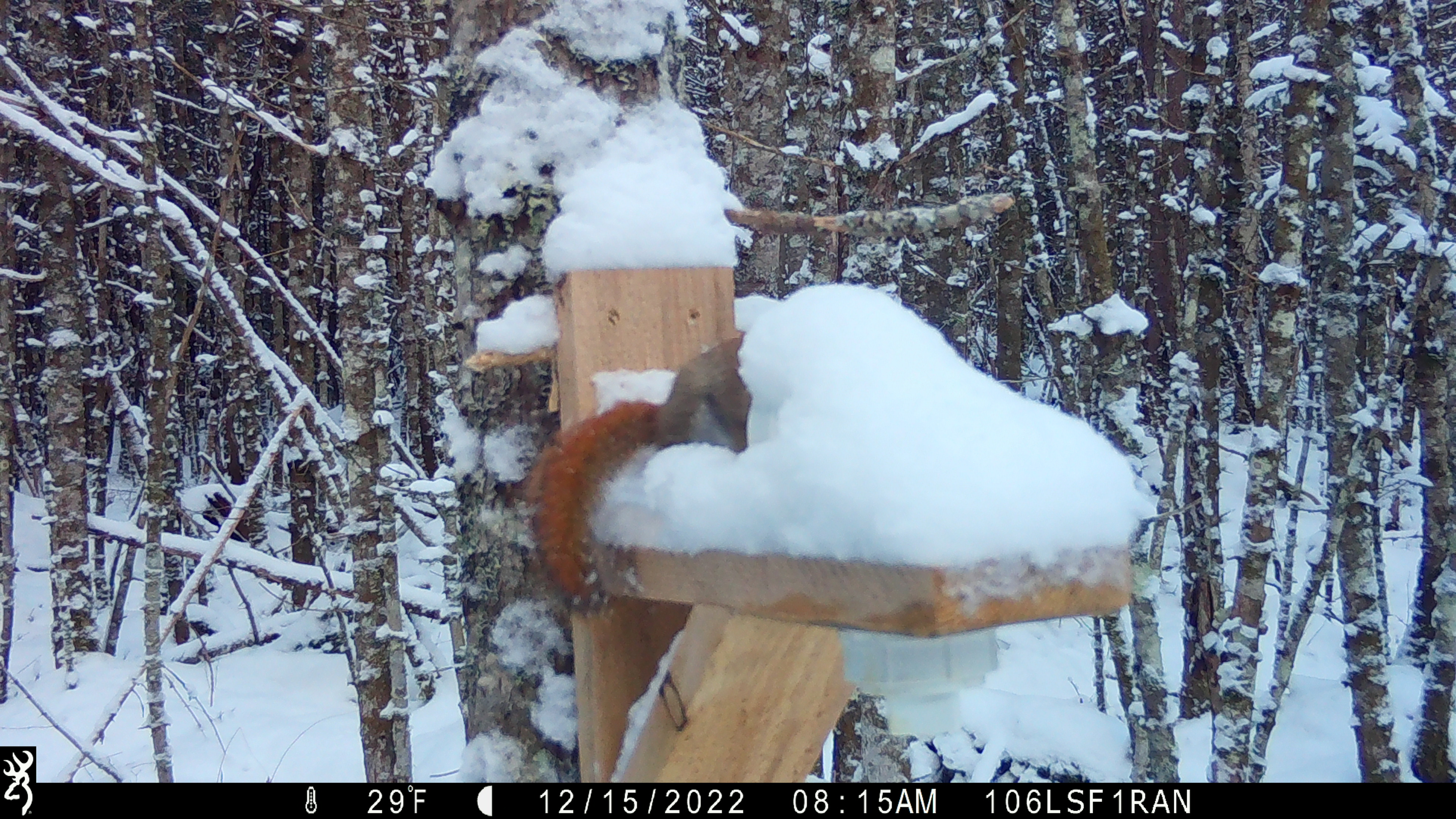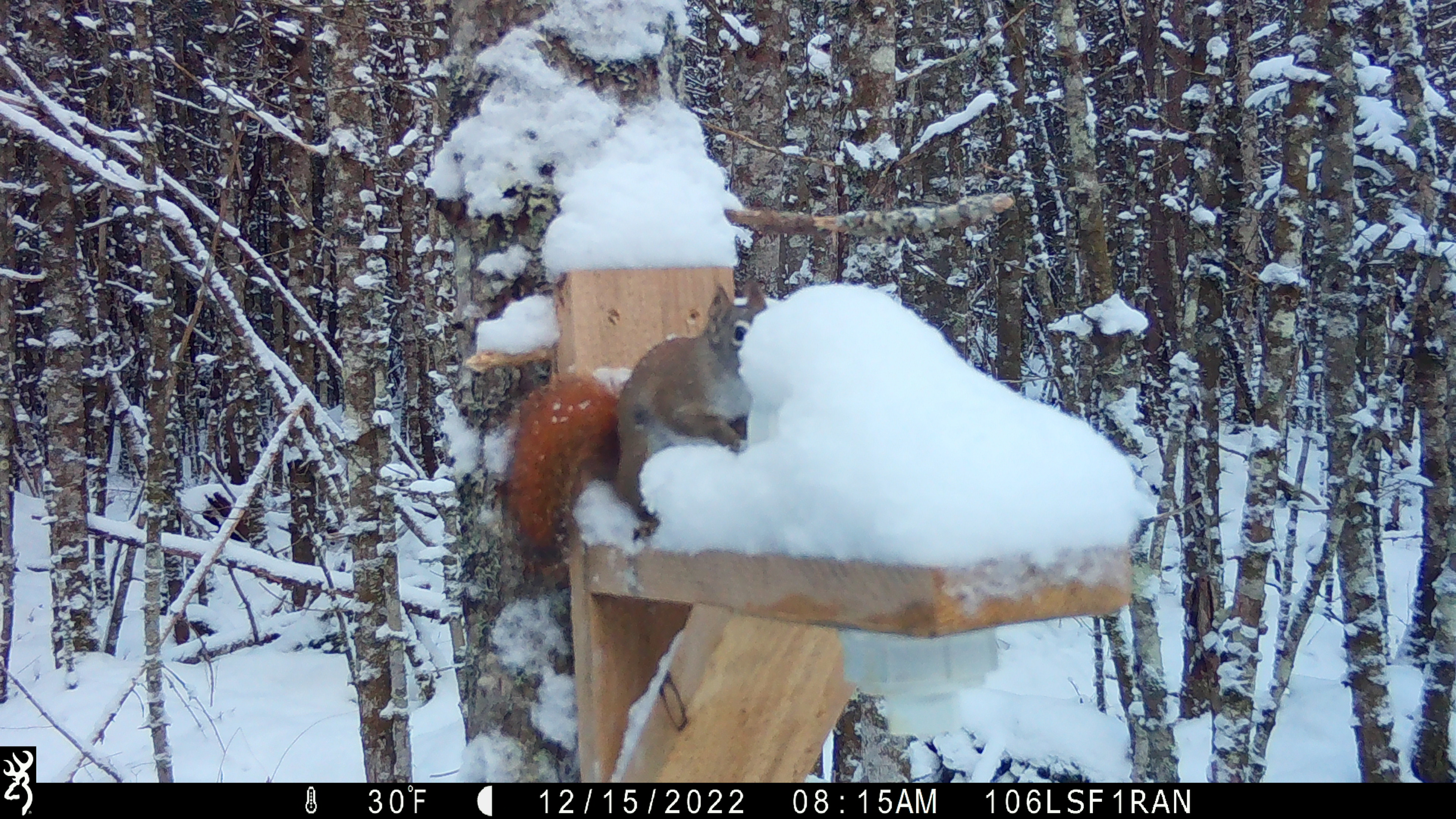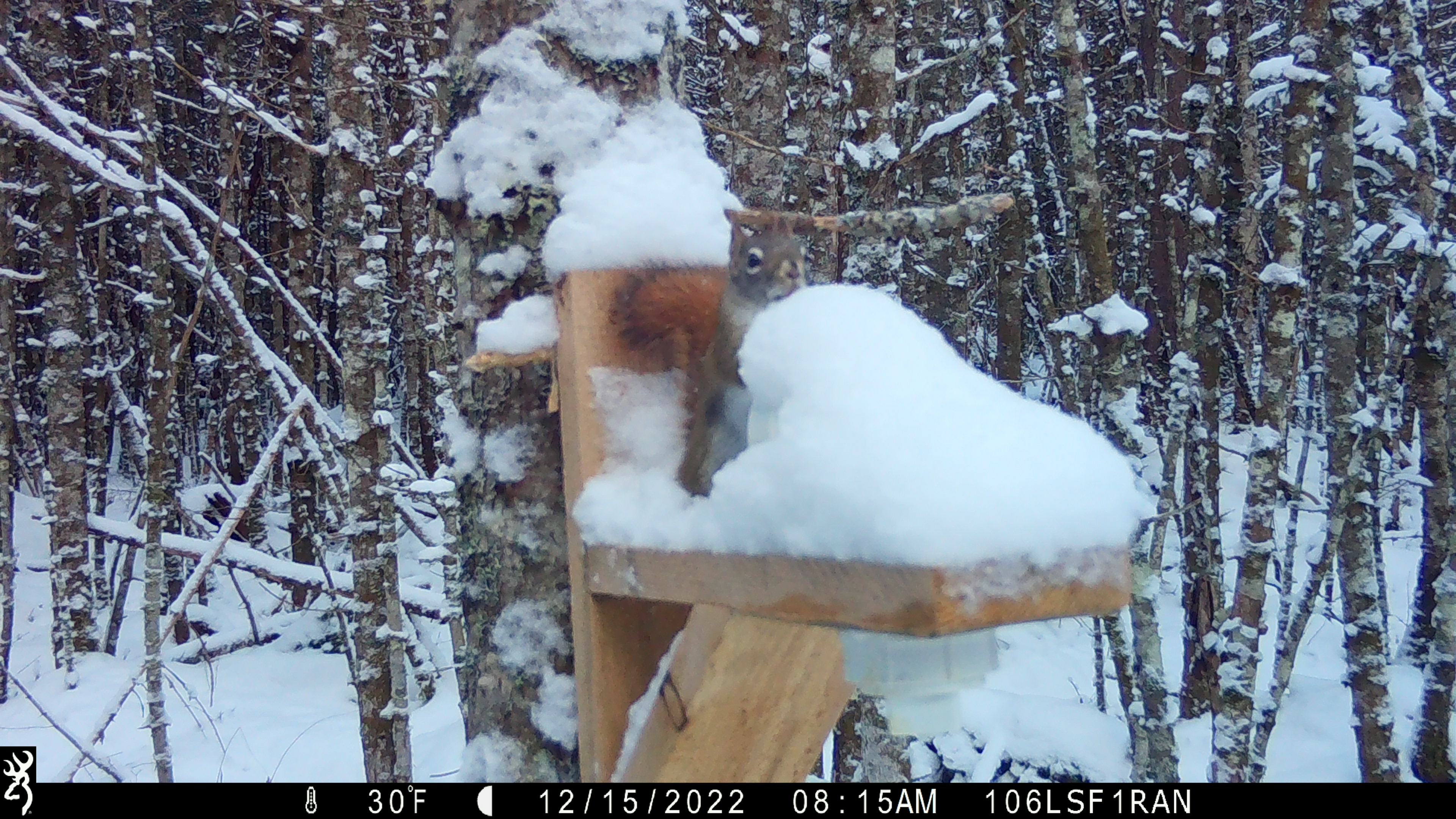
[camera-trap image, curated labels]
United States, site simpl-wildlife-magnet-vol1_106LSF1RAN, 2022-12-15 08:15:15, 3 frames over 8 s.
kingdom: Animalia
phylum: Chordata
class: Mammalia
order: Rodentia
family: Sciuridae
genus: Tamiasciurus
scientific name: Tamiasciurus hudsonicus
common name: red squirrel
Red squirrel (Tamiasciurus hudsonicus).